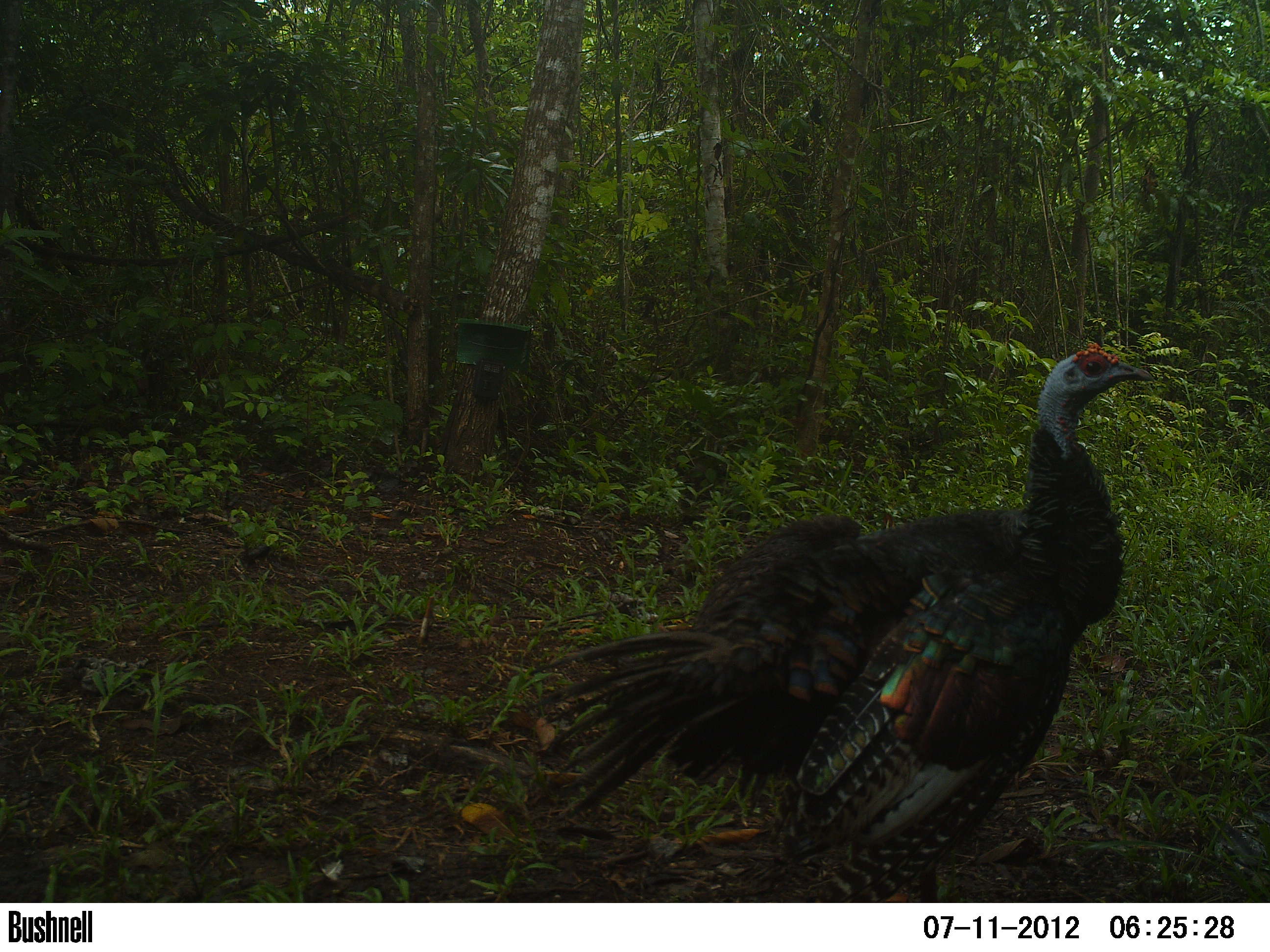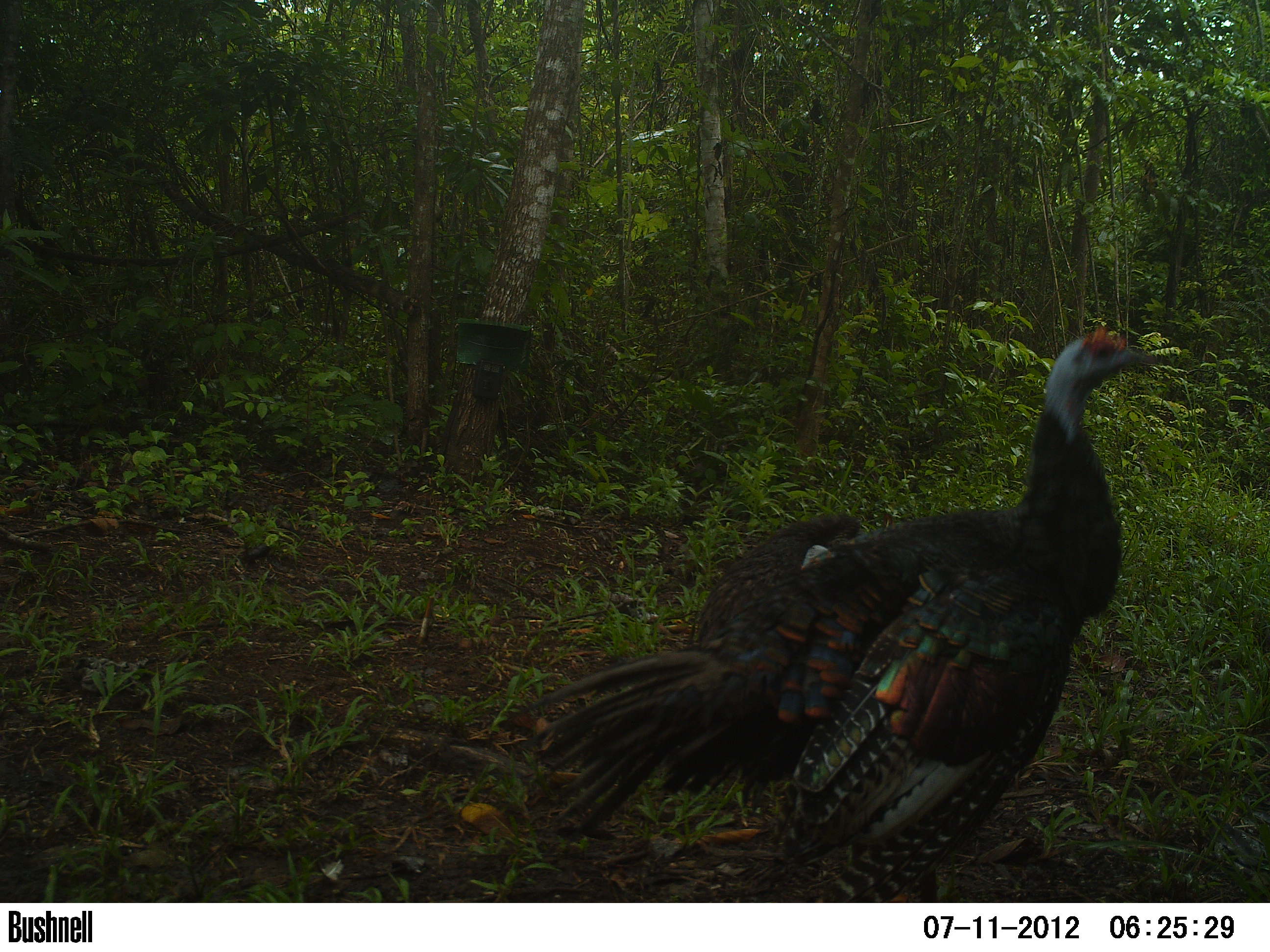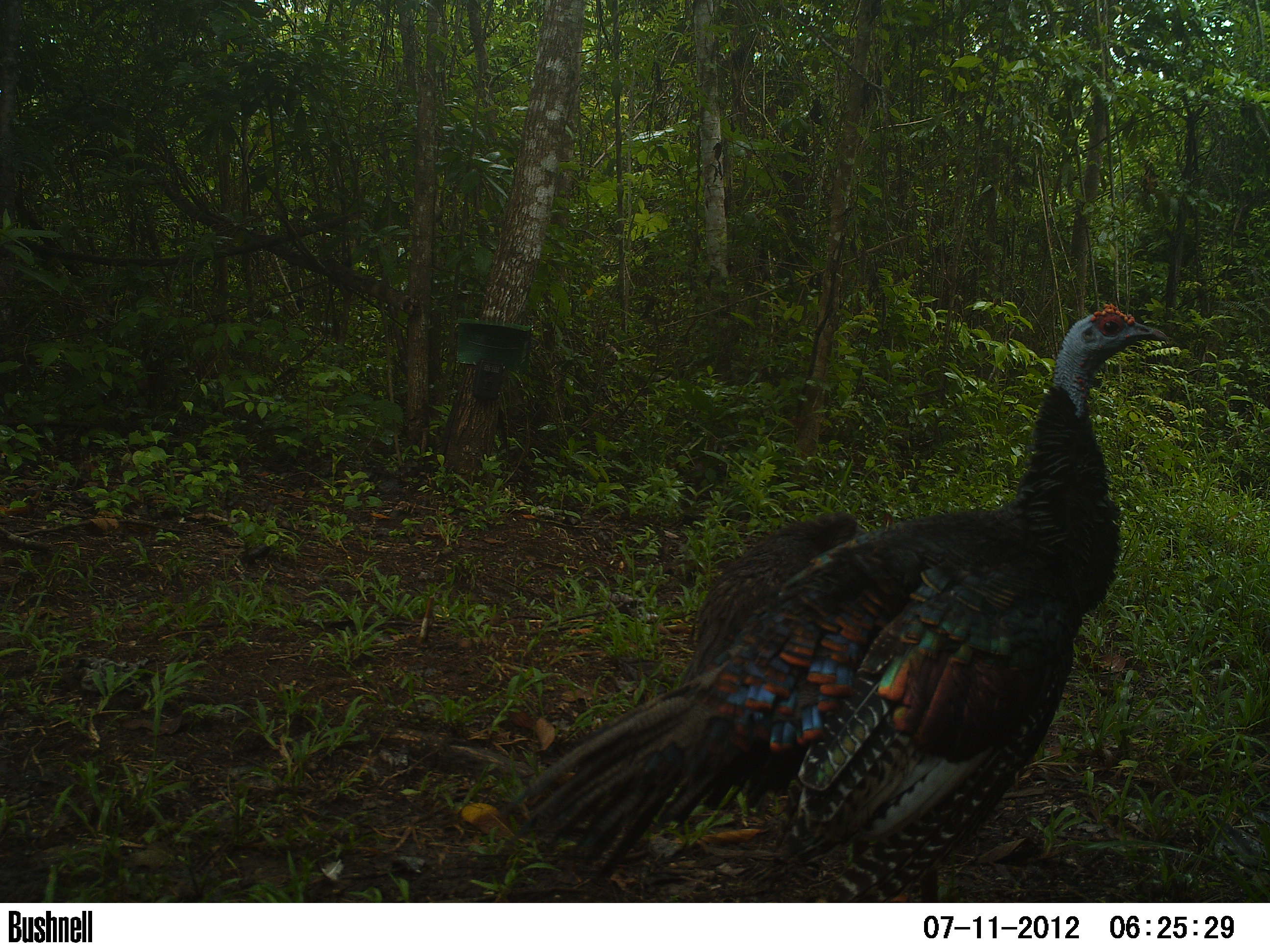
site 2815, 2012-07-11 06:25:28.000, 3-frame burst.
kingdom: Animalia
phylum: Chordata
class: Aves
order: Galliformes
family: Phasianidae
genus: Meleagris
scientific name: Meleagris ocellata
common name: ocellated turkey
Meleagris ocellata (ocellated turkey), count 2, age adult.